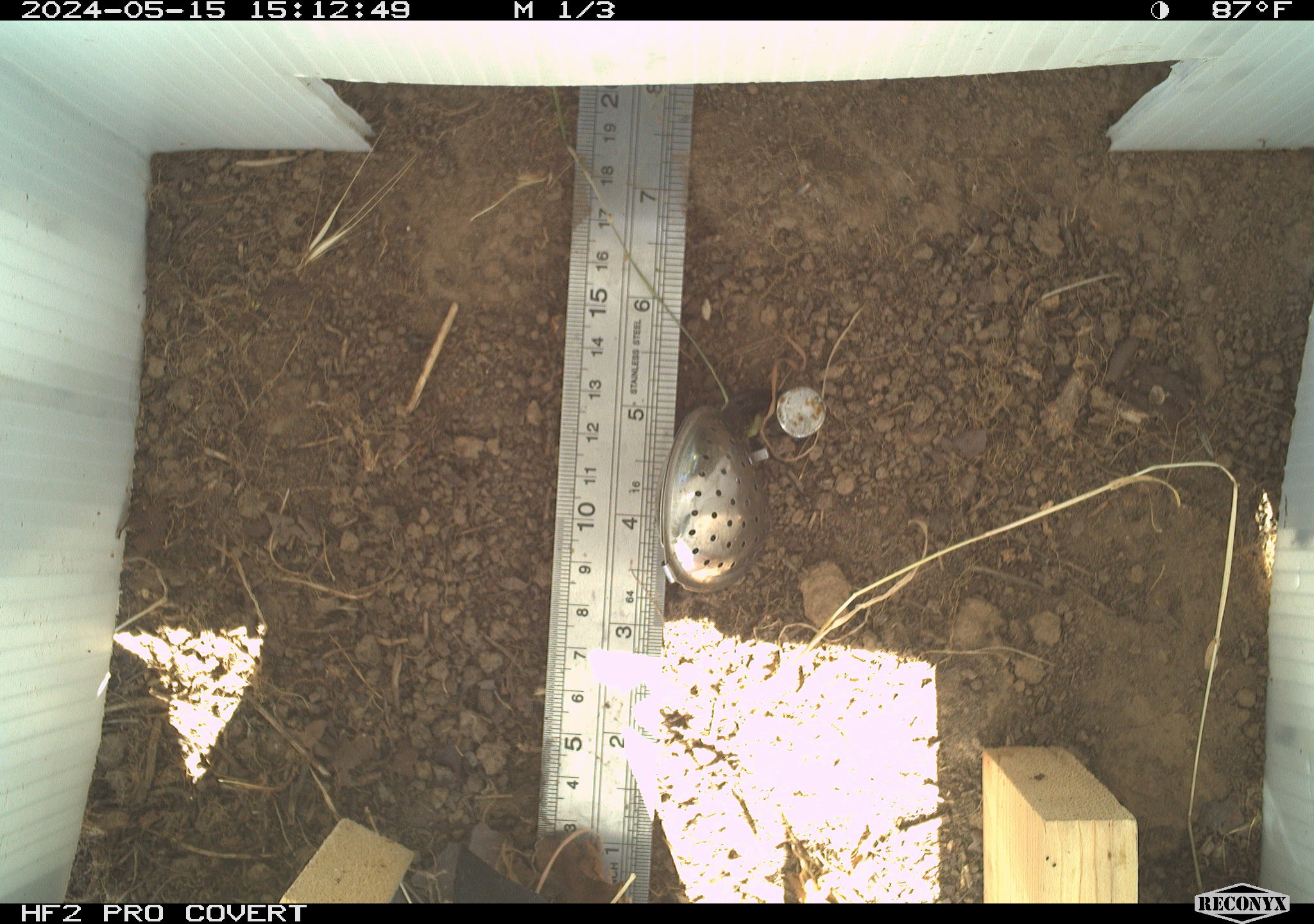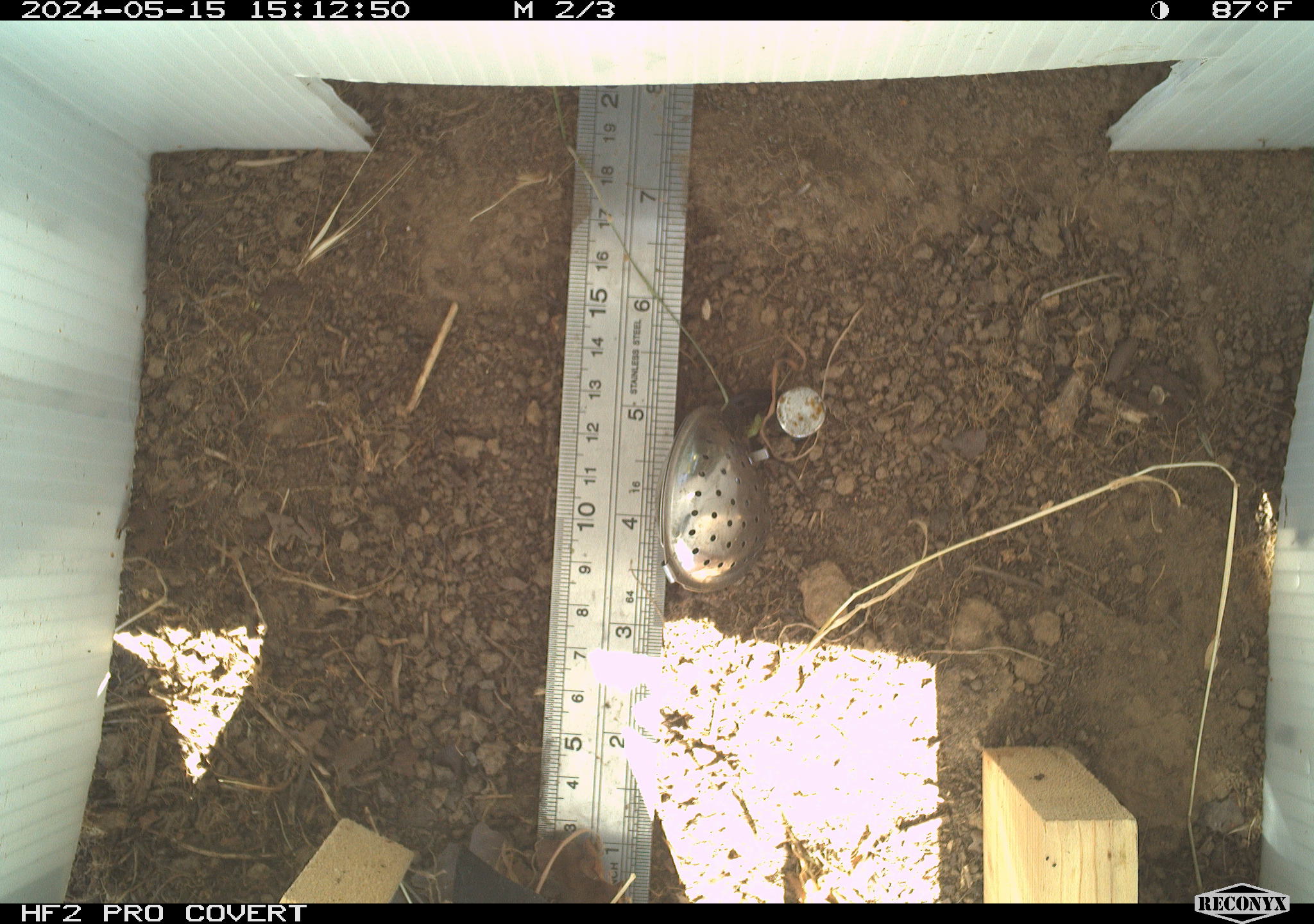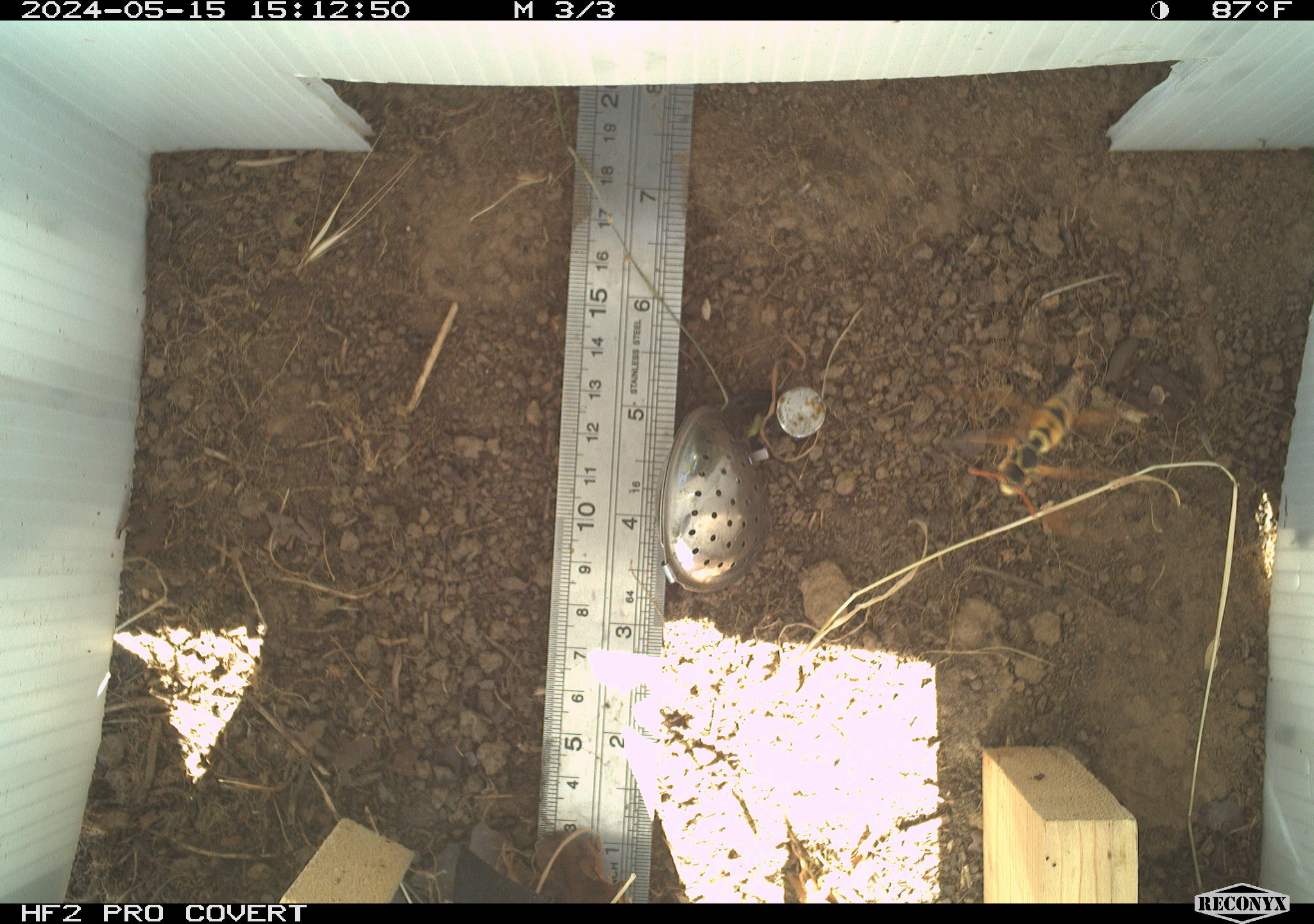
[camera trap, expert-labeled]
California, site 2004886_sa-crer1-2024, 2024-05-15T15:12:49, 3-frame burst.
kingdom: Animalia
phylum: Arthropoda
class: Insecta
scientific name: Insecta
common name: insect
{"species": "insect (Insecta)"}